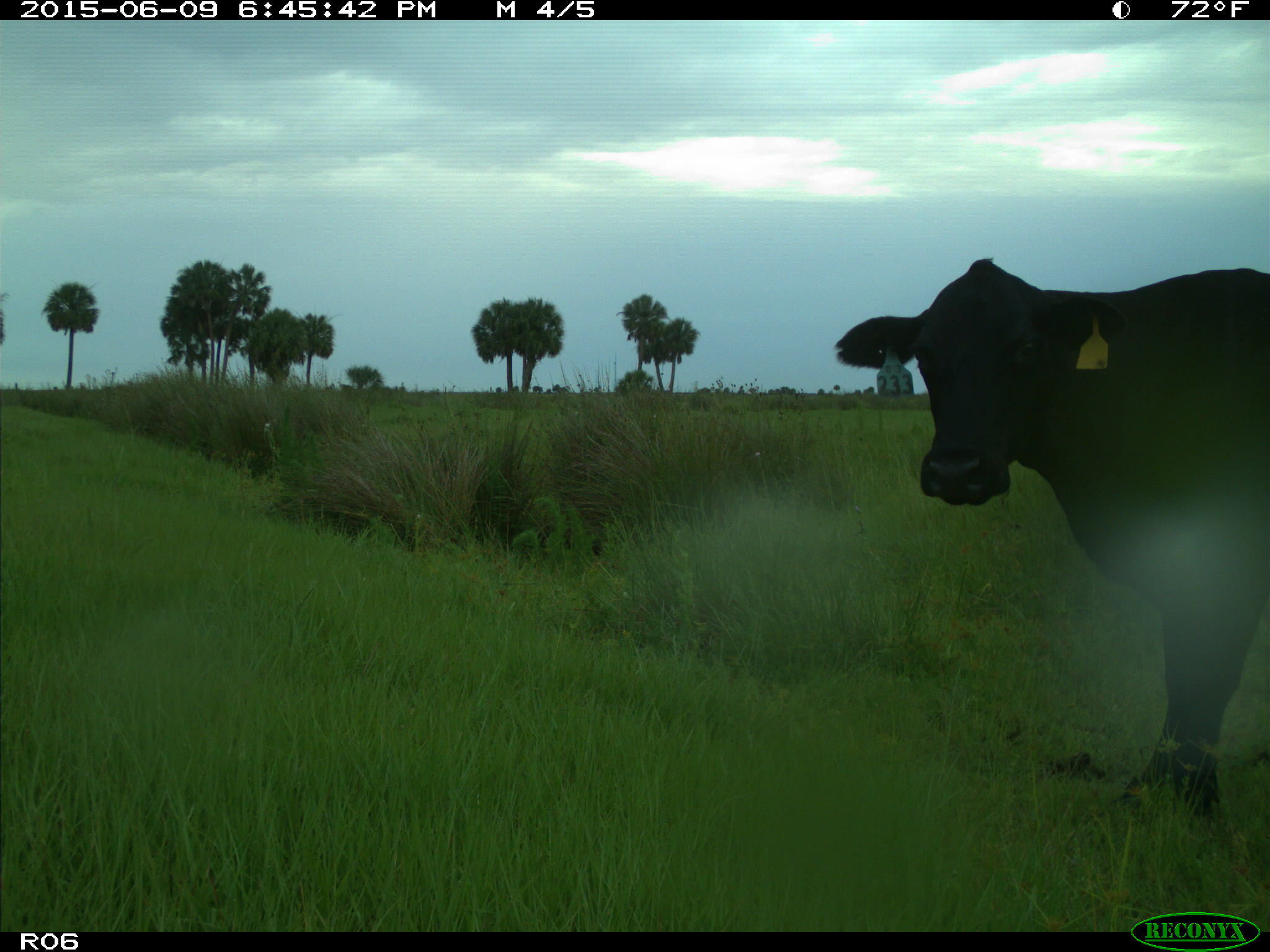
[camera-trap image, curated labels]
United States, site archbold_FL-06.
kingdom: Animalia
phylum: Chordata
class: Mammalia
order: Artiodactyla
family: Bovidae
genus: Bos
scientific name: Bos taurus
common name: domestic cow